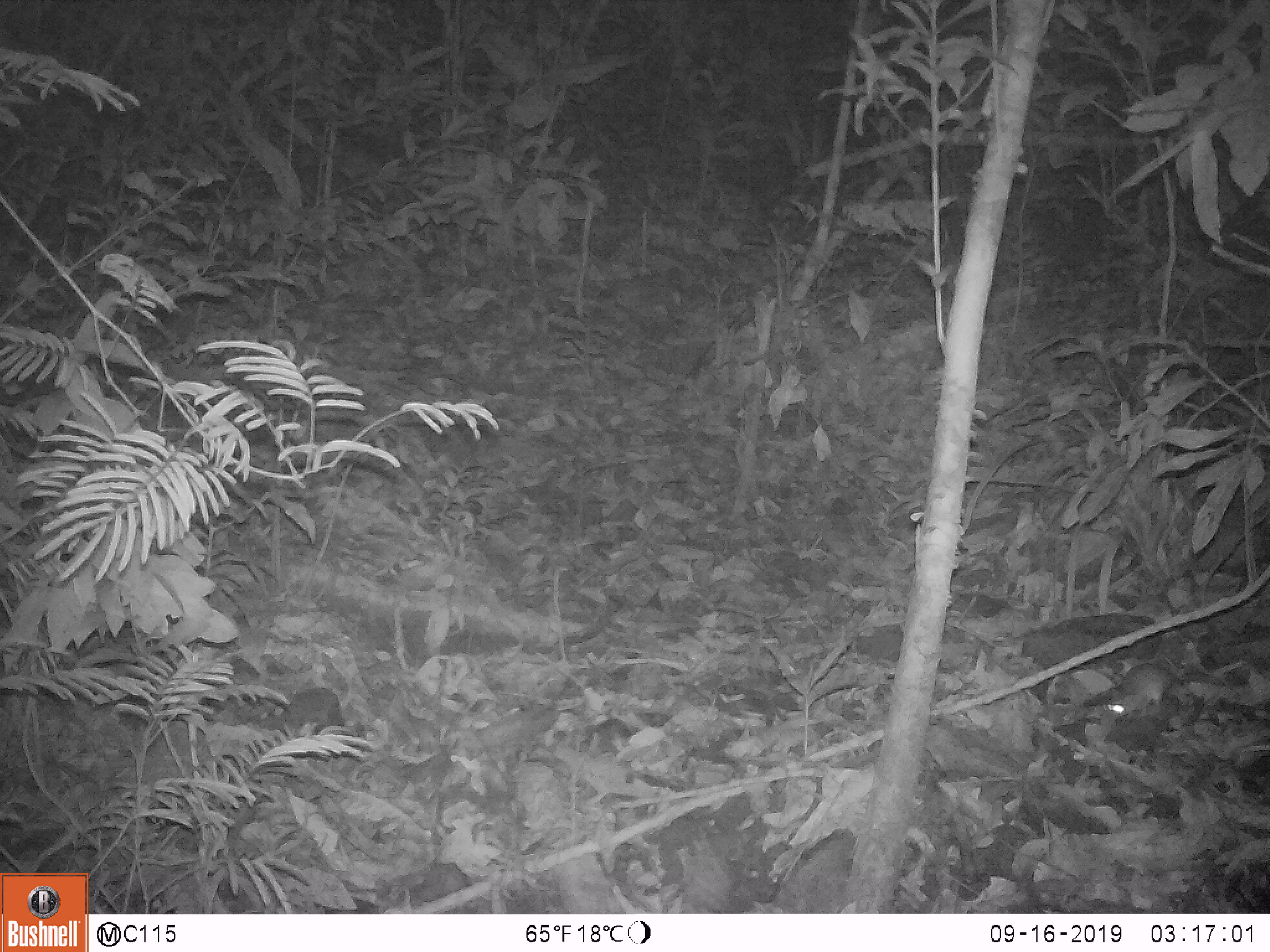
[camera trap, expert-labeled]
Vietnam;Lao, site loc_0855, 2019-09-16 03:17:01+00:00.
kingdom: Animalia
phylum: Chordata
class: Mammalia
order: Rodentia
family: Muridae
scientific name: Muridae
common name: old-world mice and rats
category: unidentified murid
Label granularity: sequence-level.